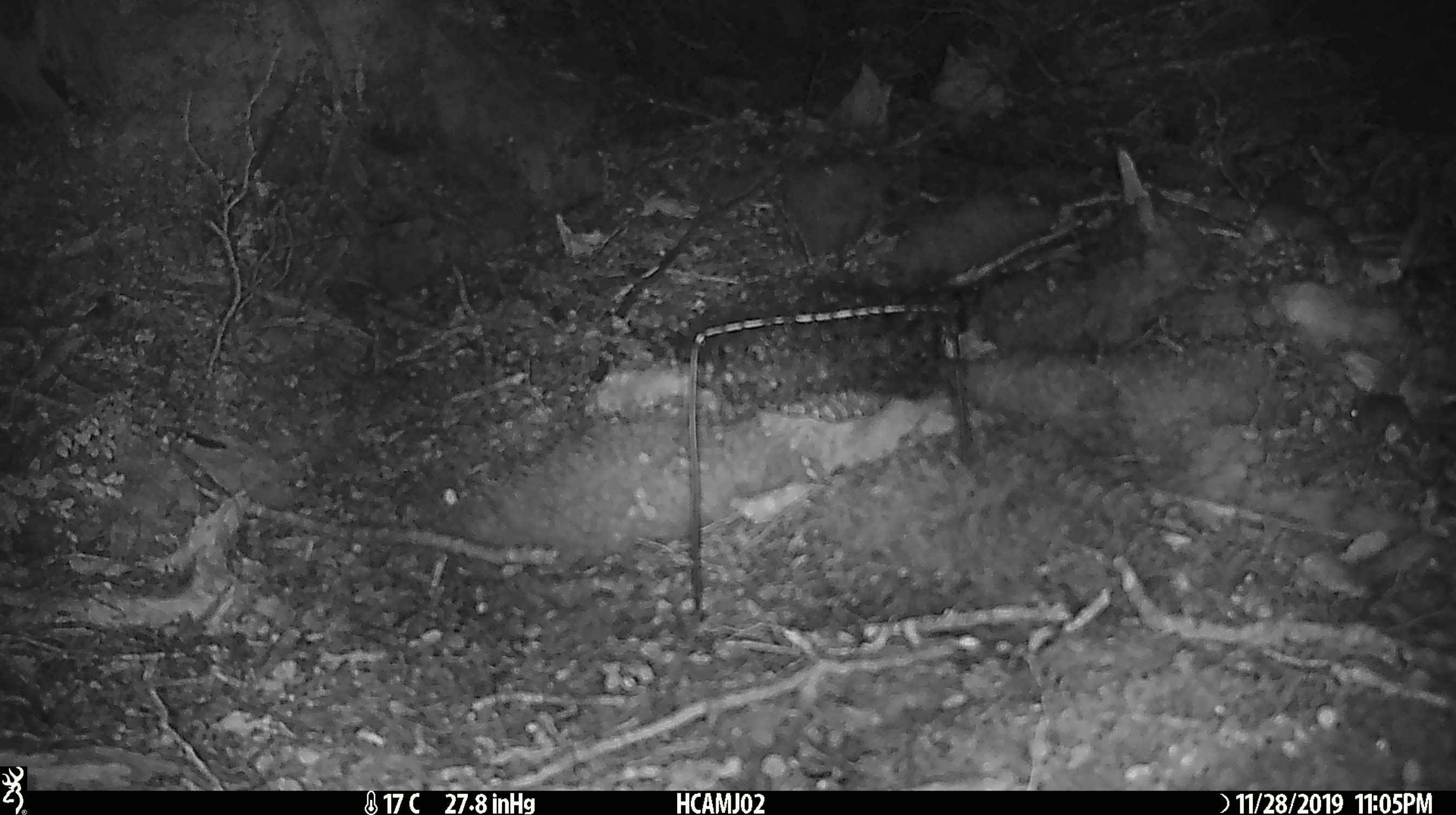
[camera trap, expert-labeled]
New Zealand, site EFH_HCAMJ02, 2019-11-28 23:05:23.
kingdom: Animalia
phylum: Chordata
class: Mammalia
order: Rodentia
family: Muridae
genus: Mus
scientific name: Mus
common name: mouse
Mouse (Mus).